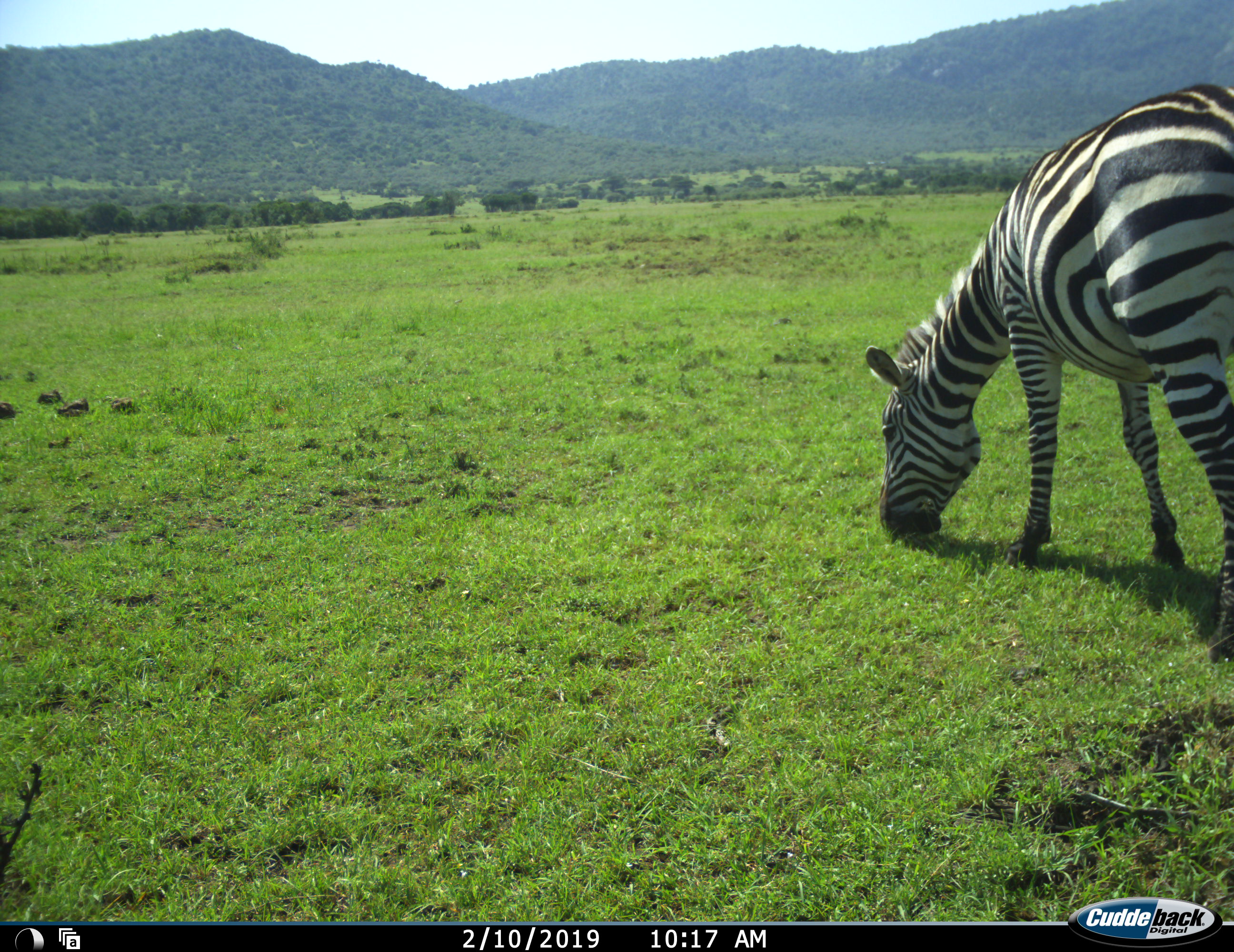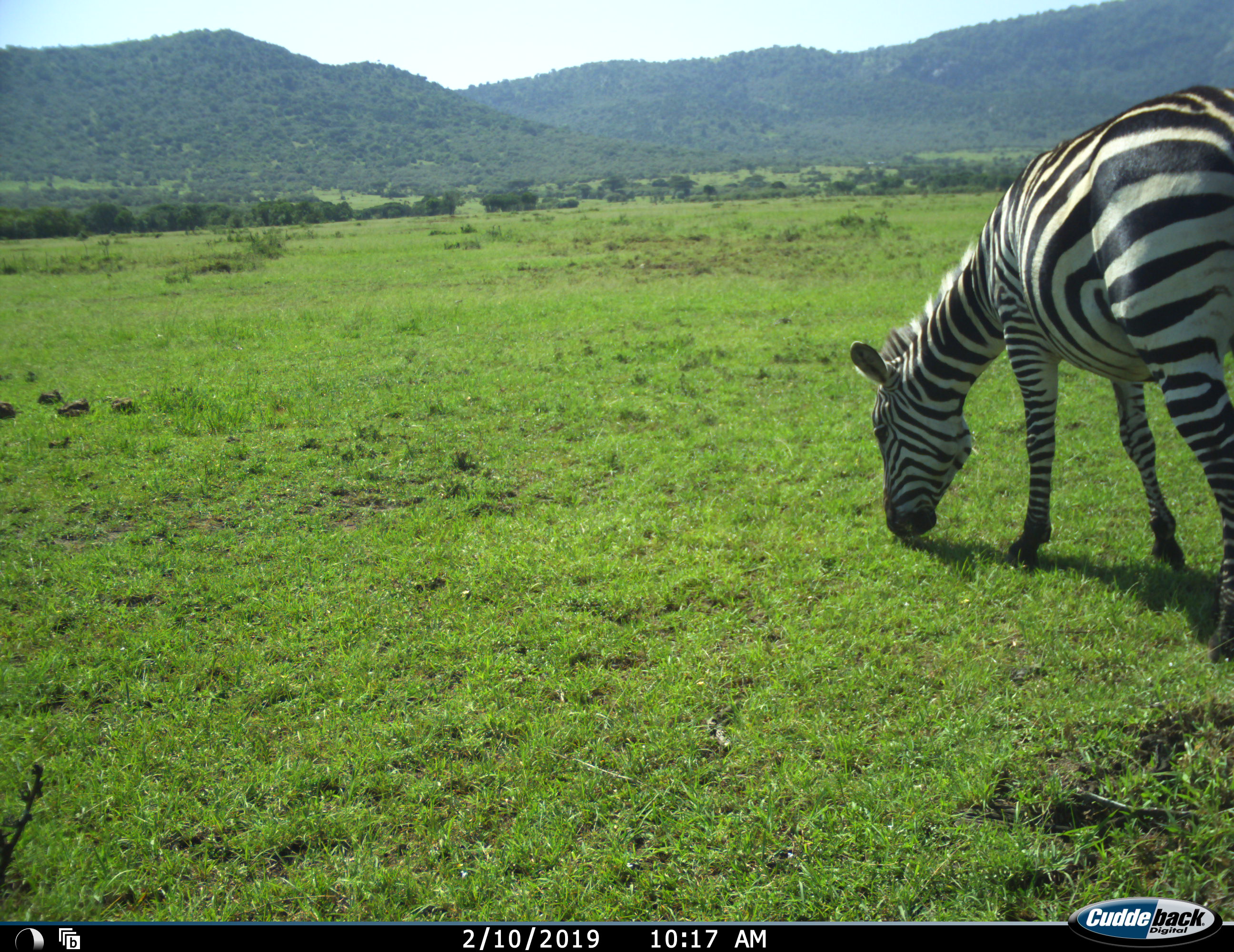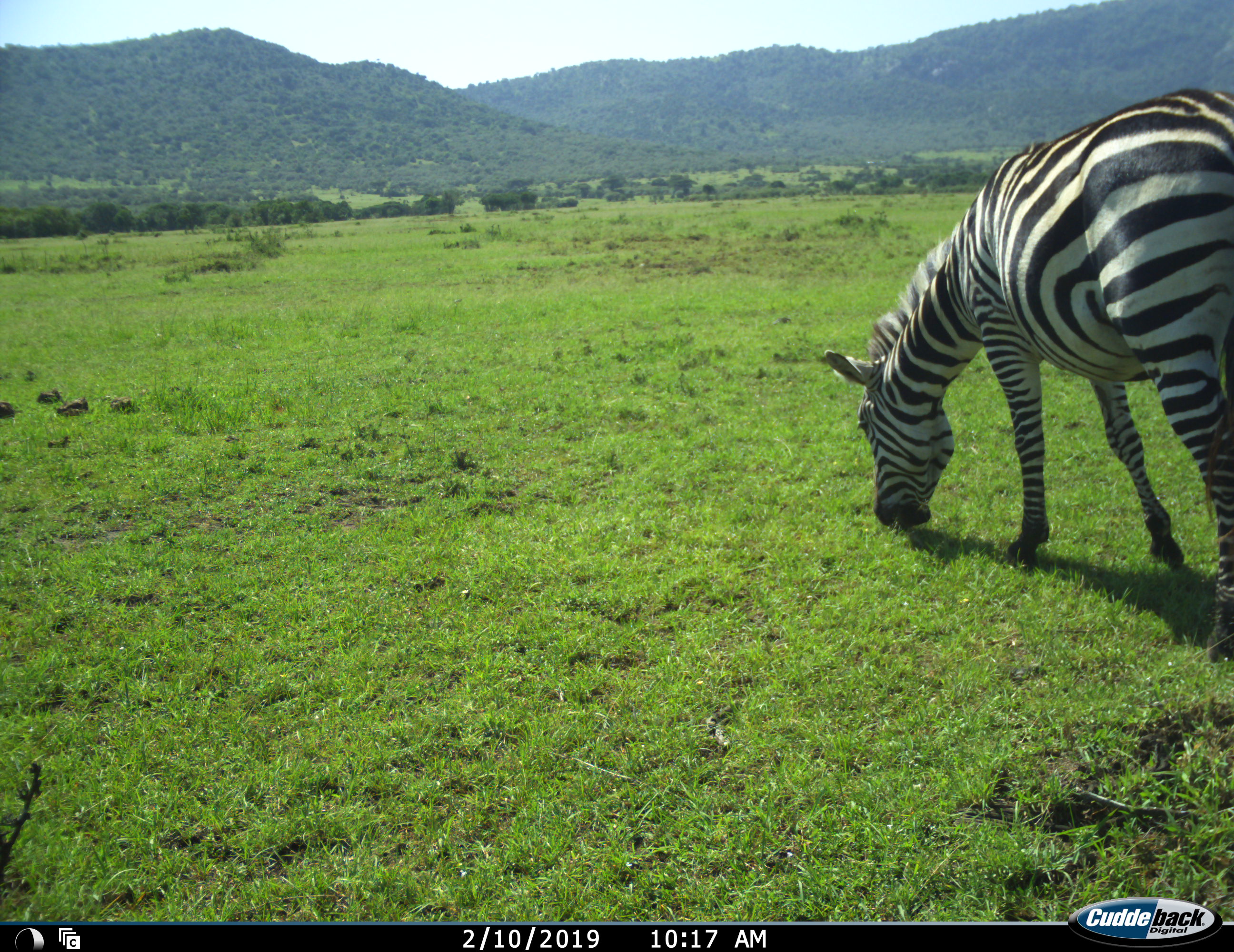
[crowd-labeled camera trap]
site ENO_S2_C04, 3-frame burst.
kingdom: Animalia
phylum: Chordata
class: Mammalia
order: Perissodactyla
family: Equidae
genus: Equus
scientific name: Equus quagga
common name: plains zebra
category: zebraplains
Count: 1.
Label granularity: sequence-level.